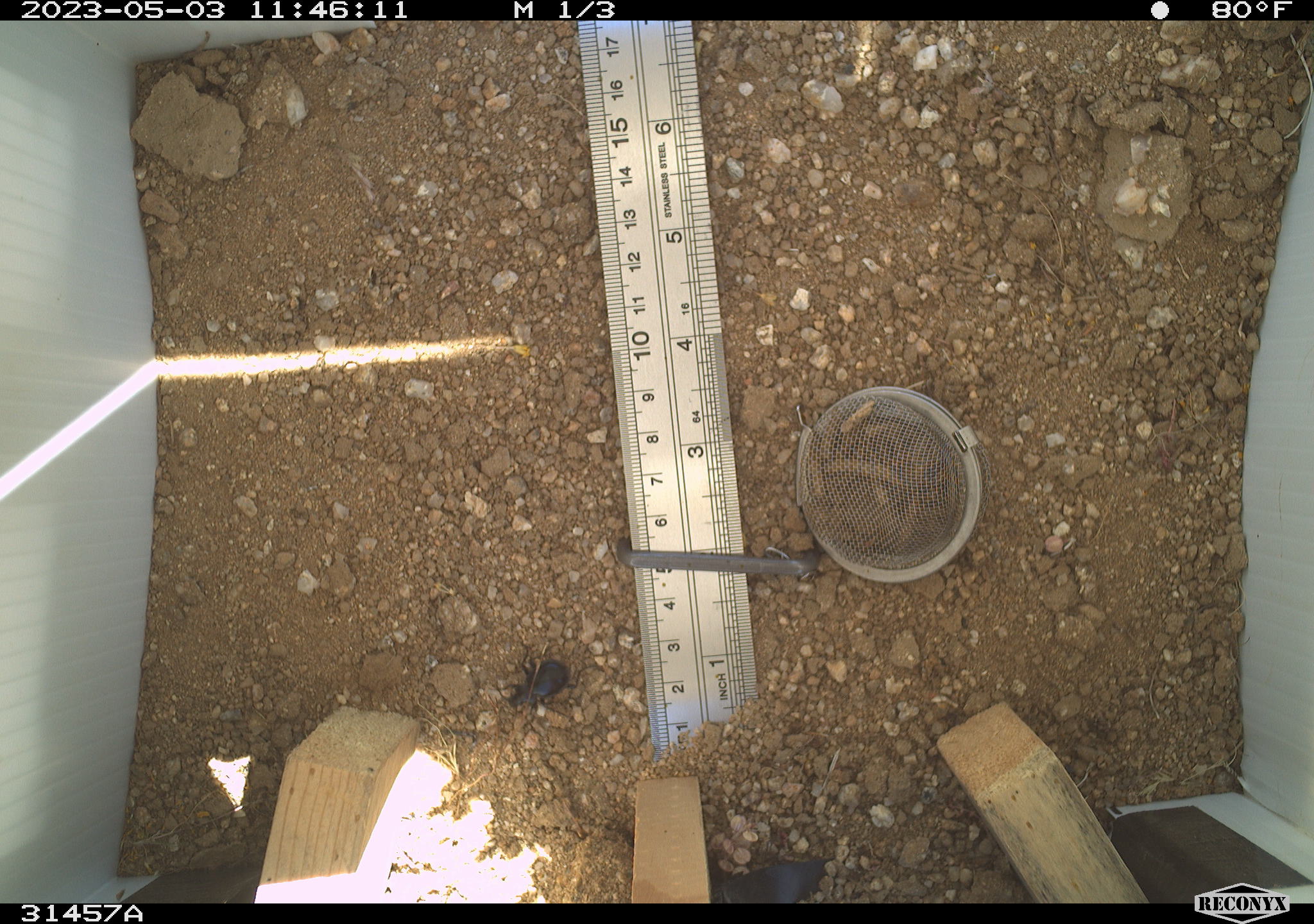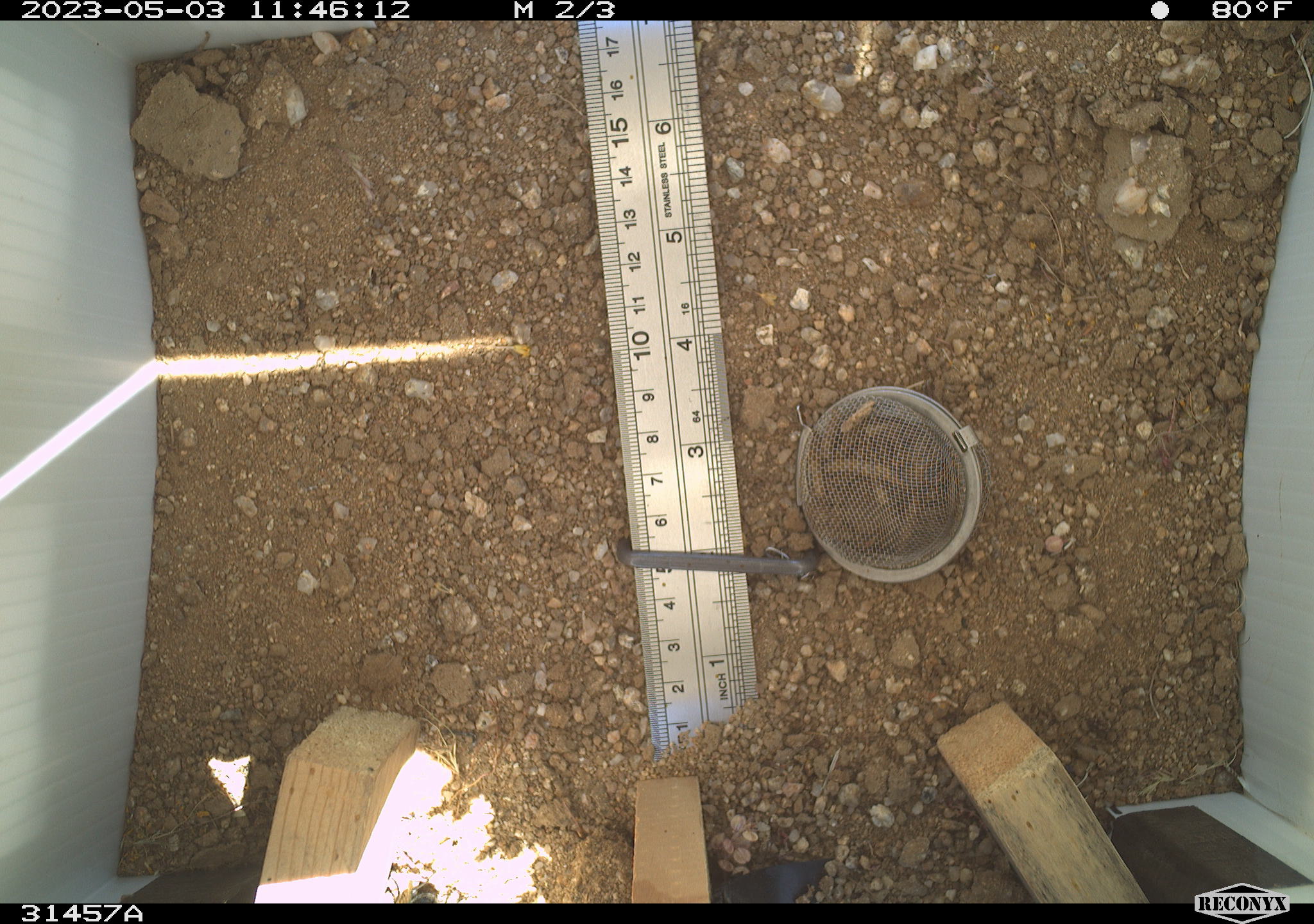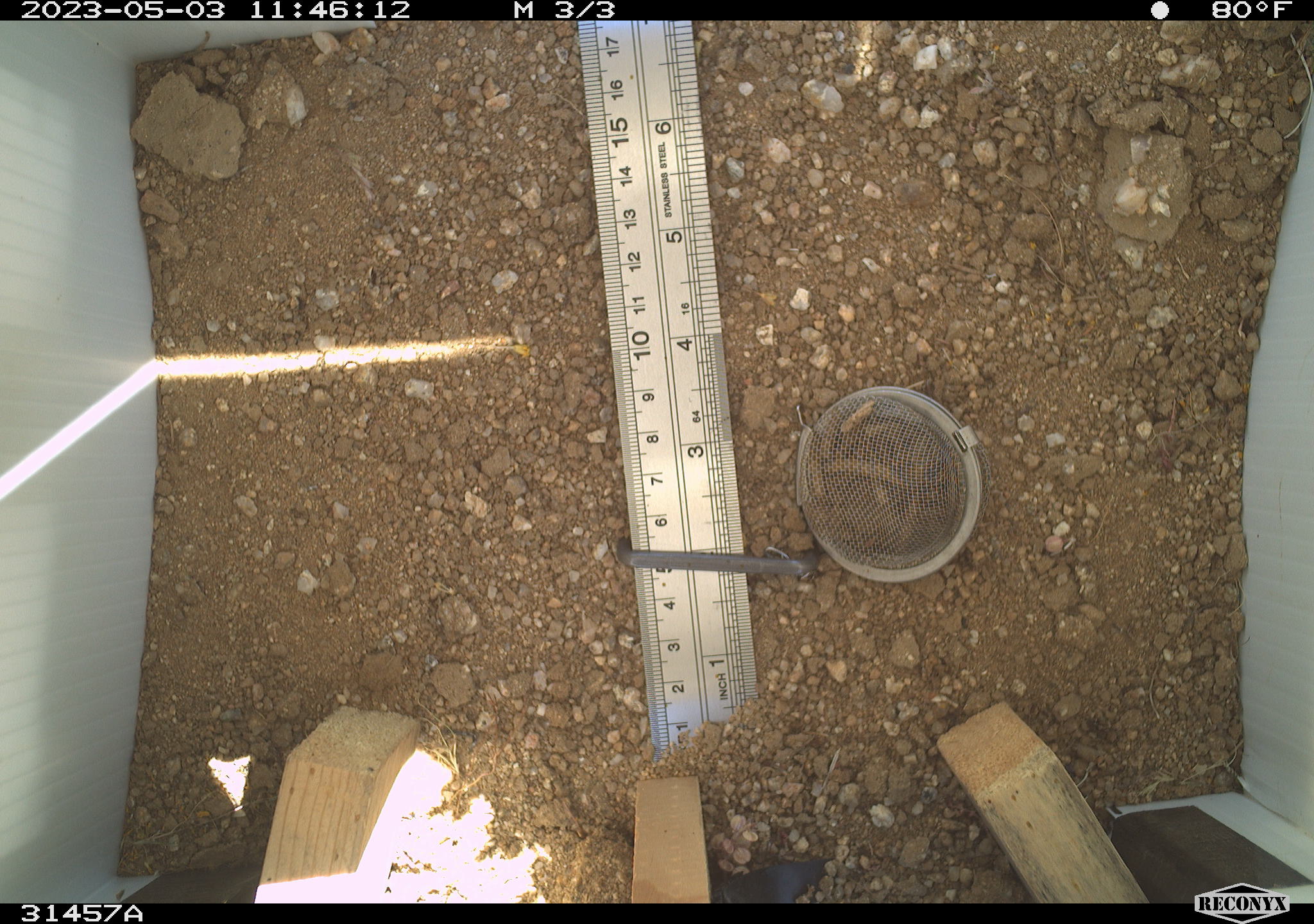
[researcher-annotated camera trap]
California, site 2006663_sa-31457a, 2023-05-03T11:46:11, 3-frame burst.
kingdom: Animalia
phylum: Arthropoda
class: Insecta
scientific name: Insecta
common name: insect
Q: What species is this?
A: Insect (Insecta).